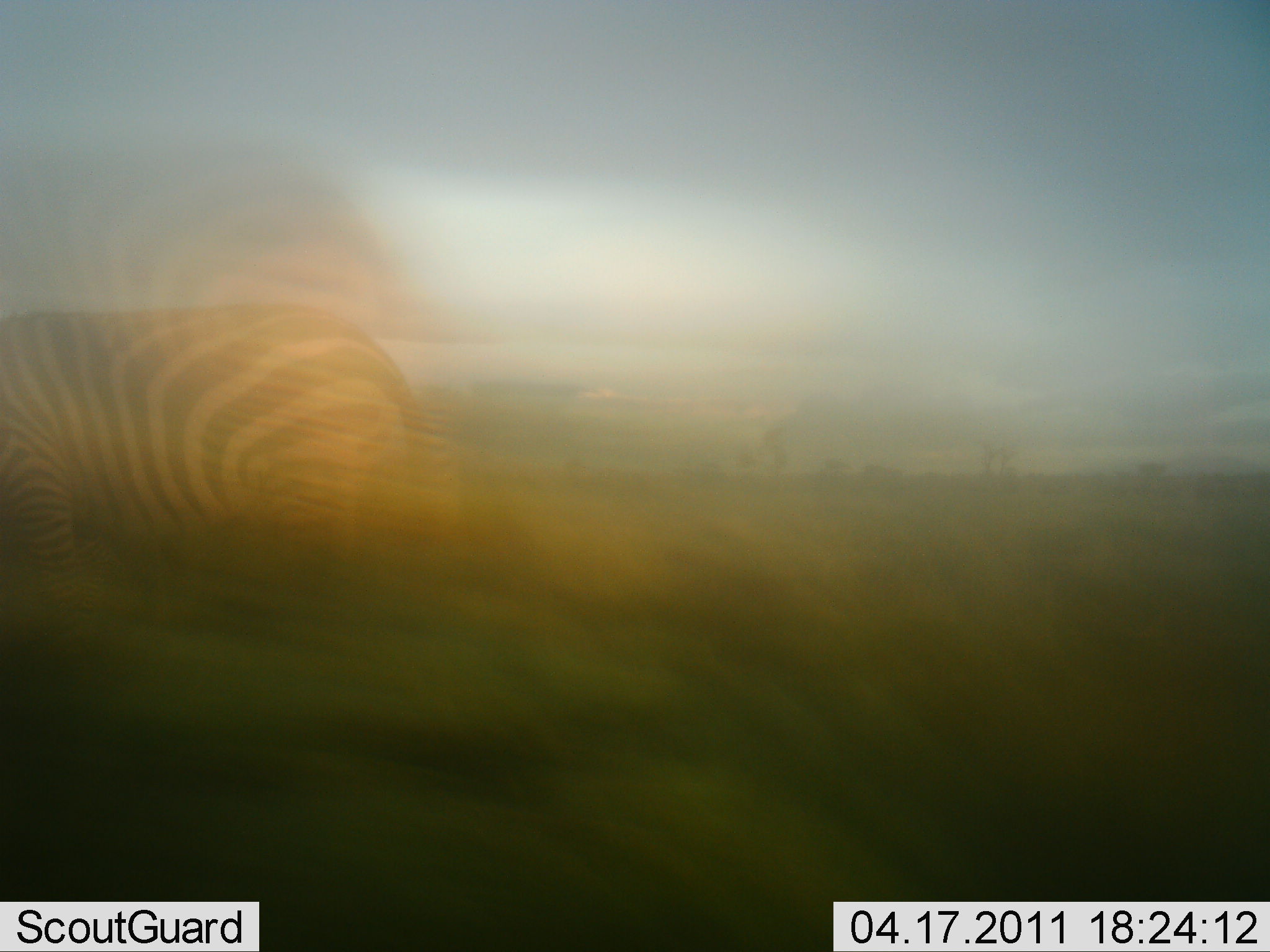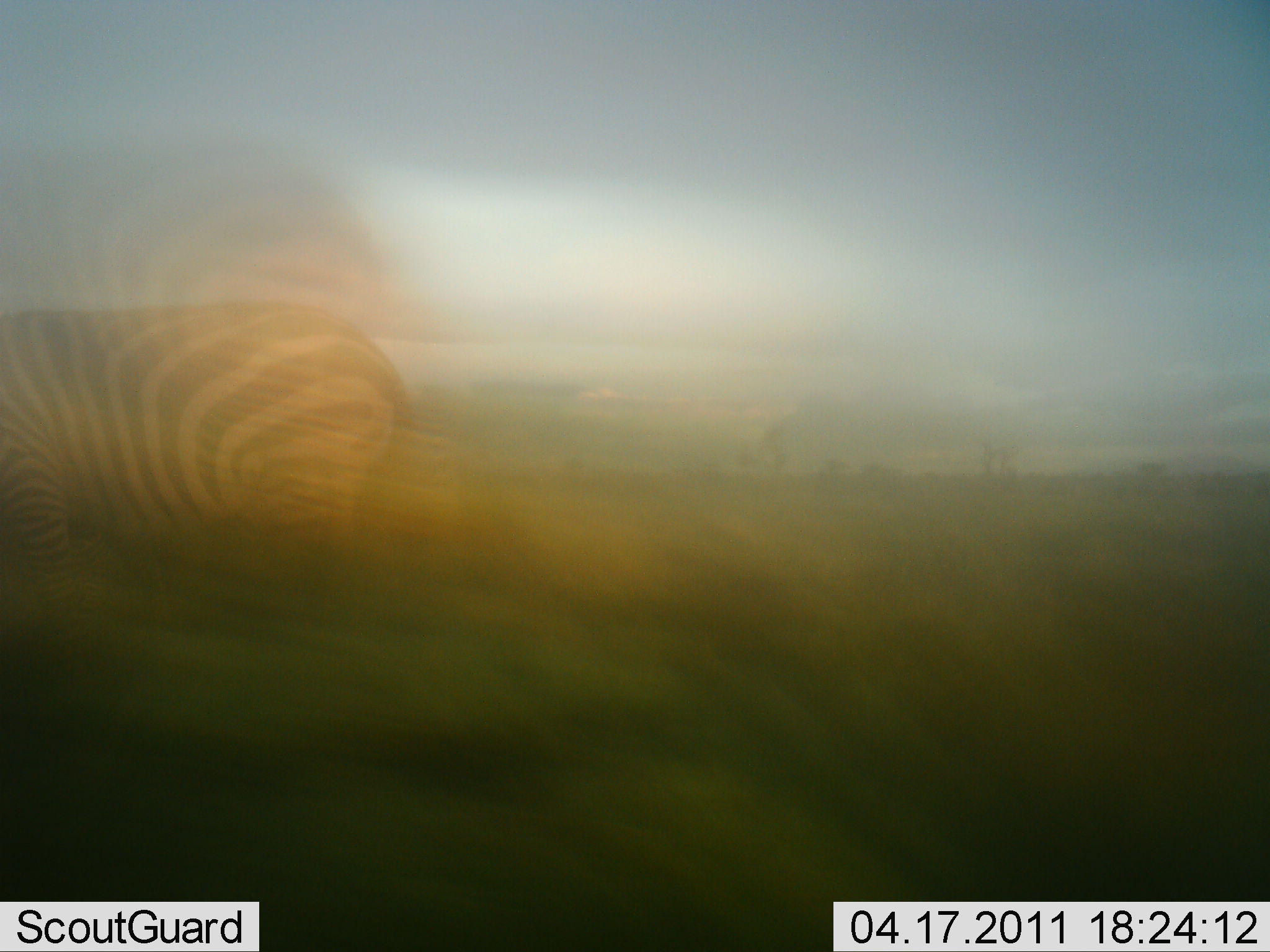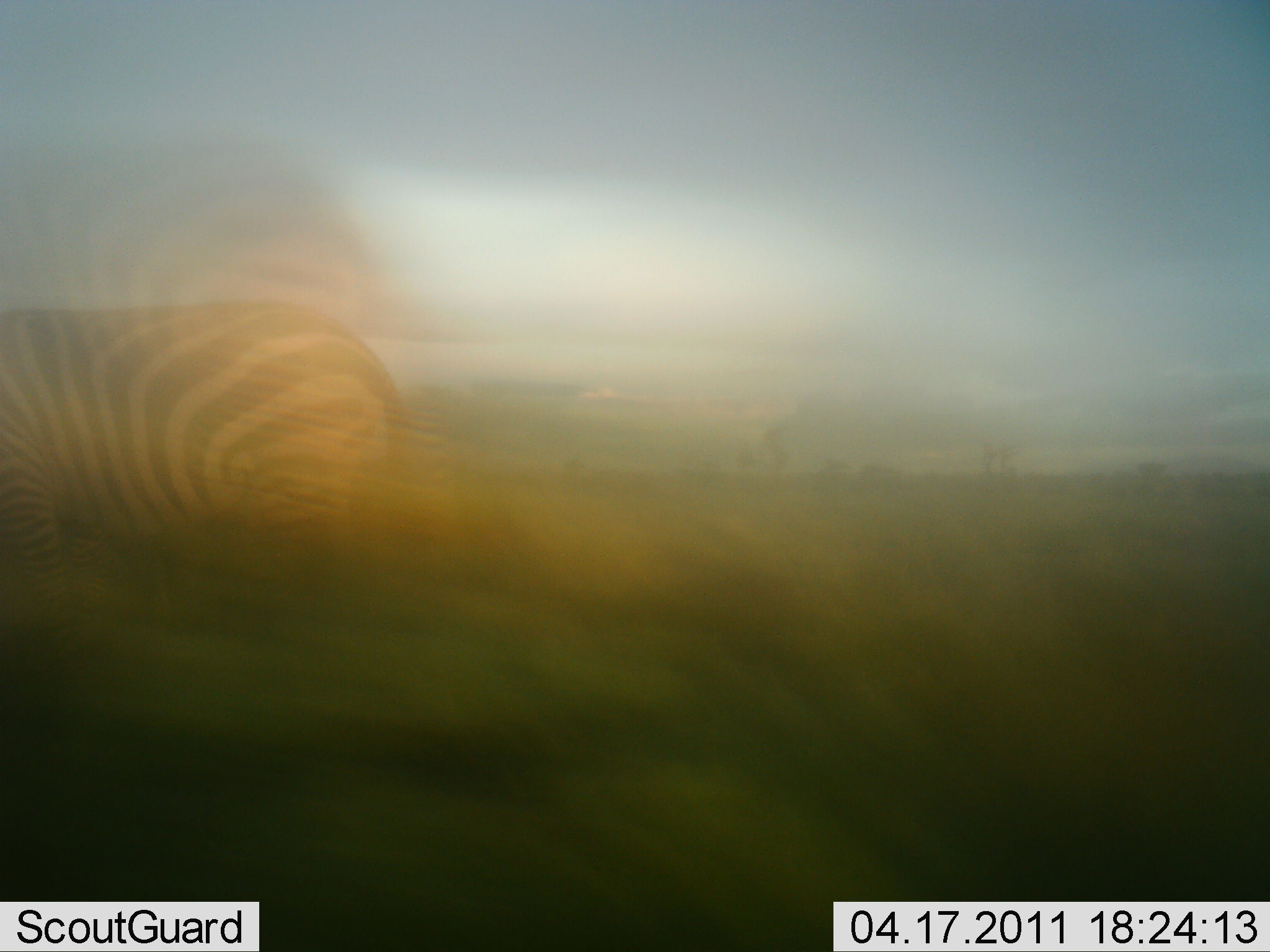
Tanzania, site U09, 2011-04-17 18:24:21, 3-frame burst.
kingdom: Animalia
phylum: Chordata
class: Mammalia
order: Perissodactyla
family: Equidae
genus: Equus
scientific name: Equus quagga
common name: plains zebra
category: zebra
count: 1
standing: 60%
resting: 0%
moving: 40%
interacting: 0%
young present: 0%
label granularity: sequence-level